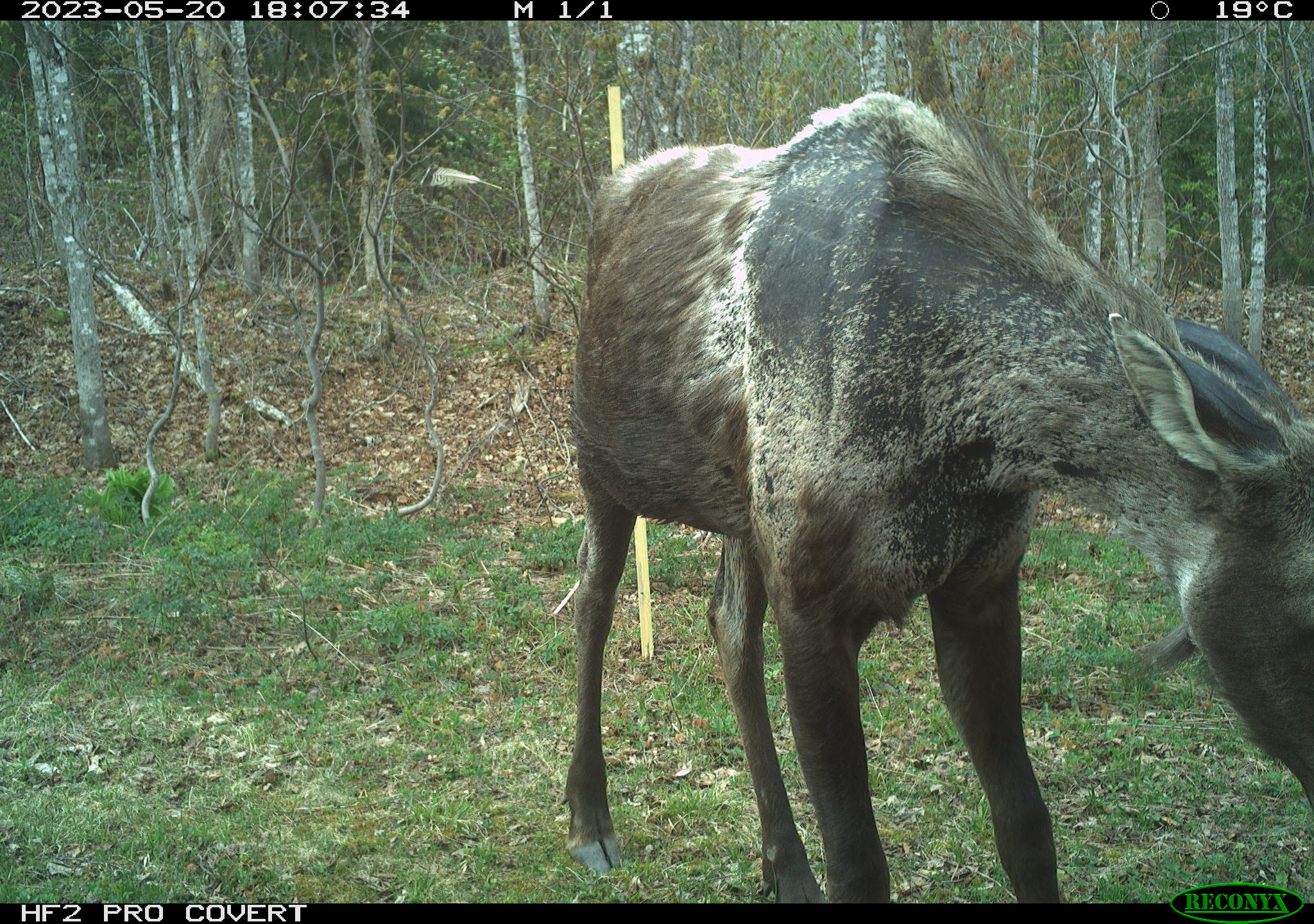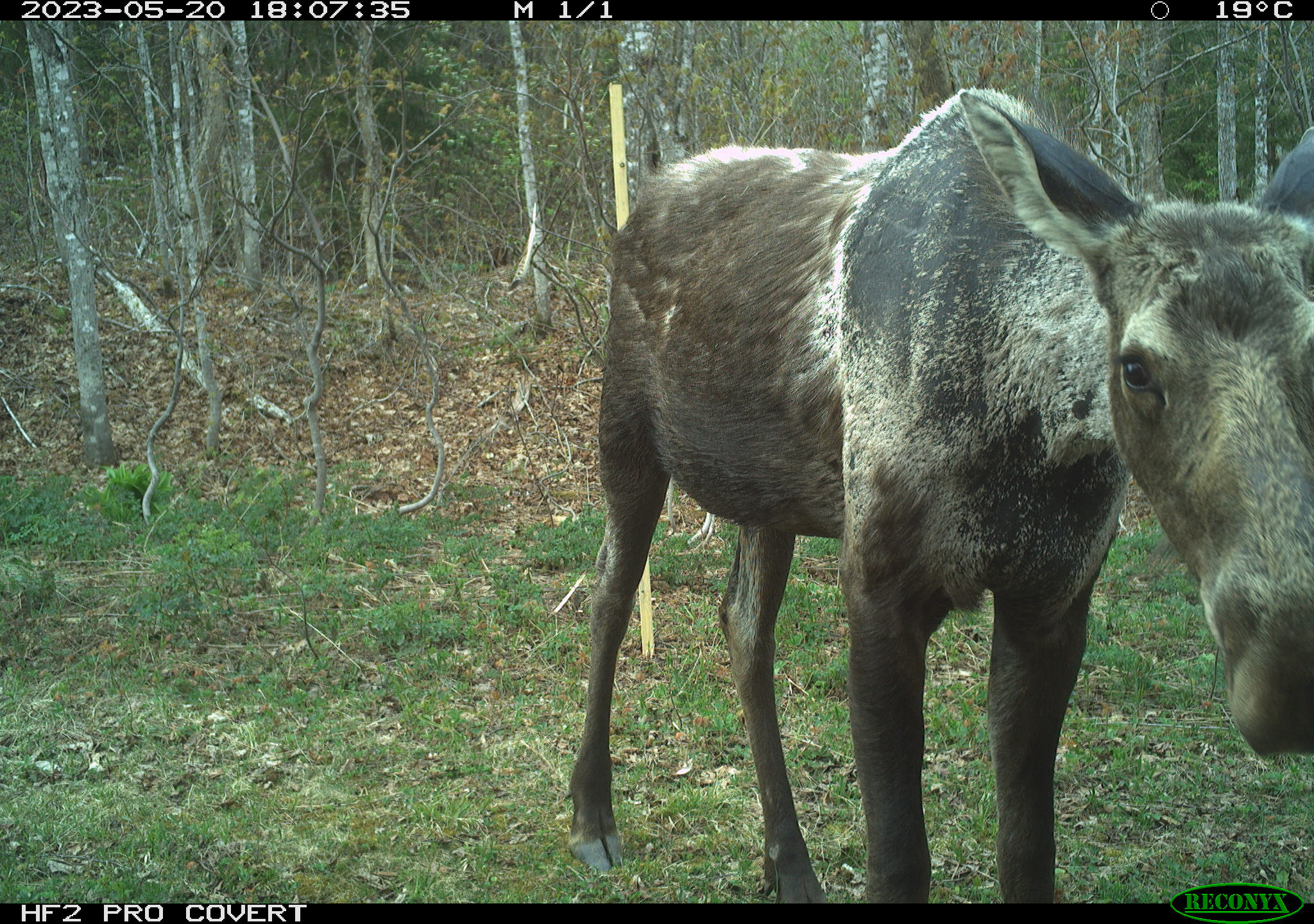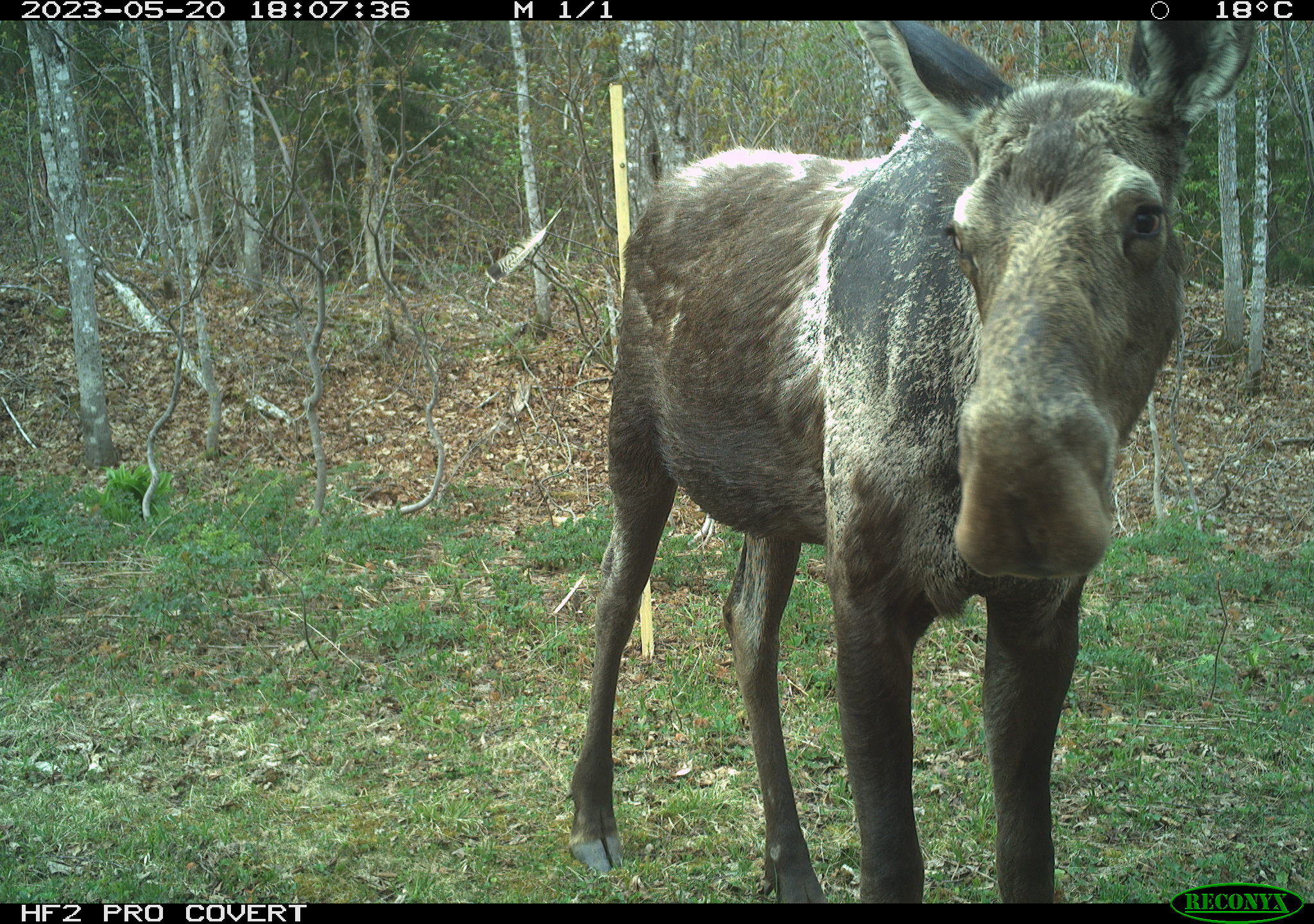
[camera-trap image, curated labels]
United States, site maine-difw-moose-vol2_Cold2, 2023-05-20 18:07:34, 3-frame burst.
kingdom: Animalia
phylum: Chordata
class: Mammalia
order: Artiodactyla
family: Cervidae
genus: Alces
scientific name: Alces alces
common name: moose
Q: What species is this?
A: Moose (Alces alces).